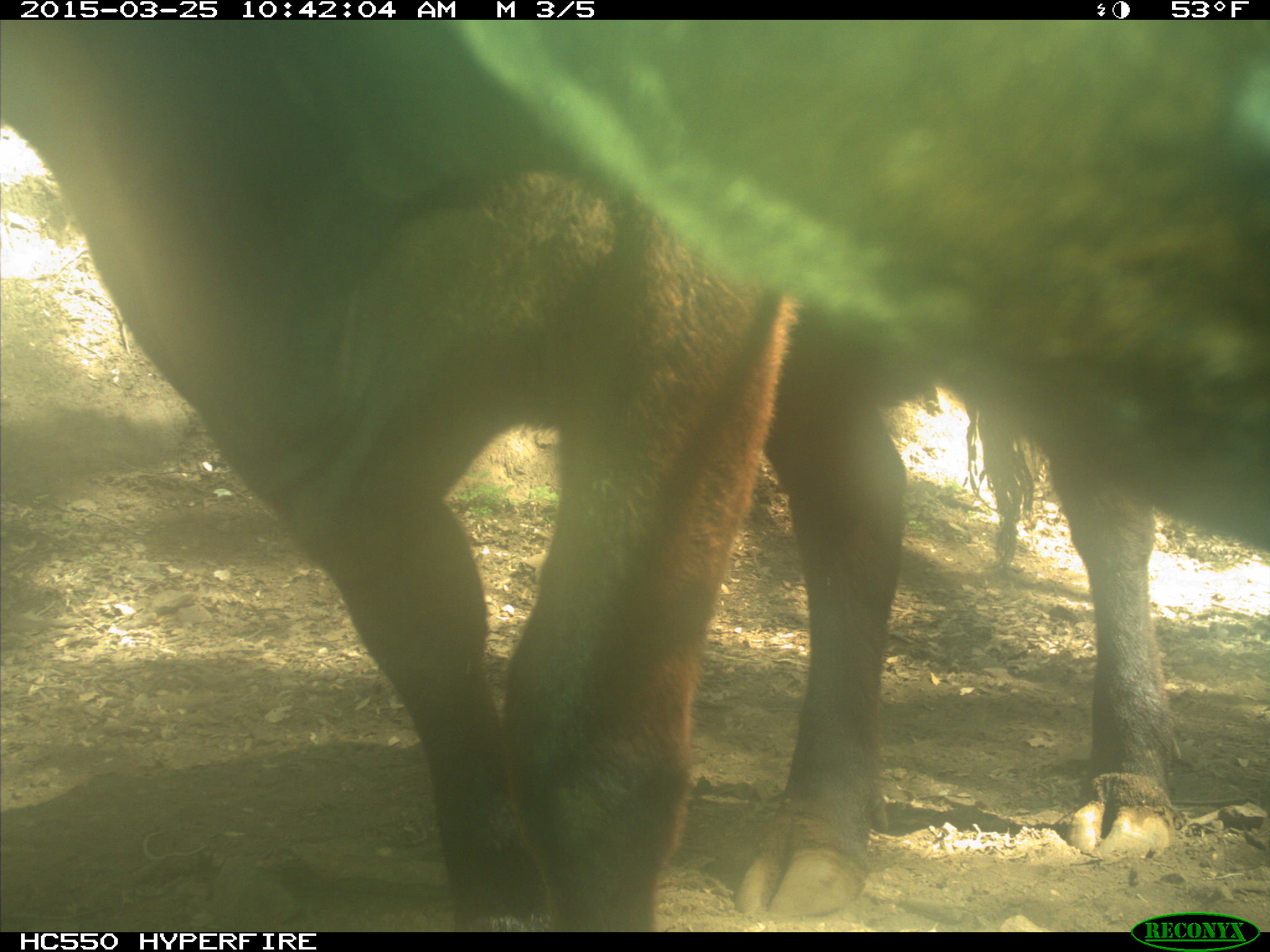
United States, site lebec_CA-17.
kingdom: Animalia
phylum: Chordata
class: Mammalia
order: Artiodactyla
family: Bovidae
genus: Bos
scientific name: Bos taurus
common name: domestic cow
Bos taurus (domestic cow).